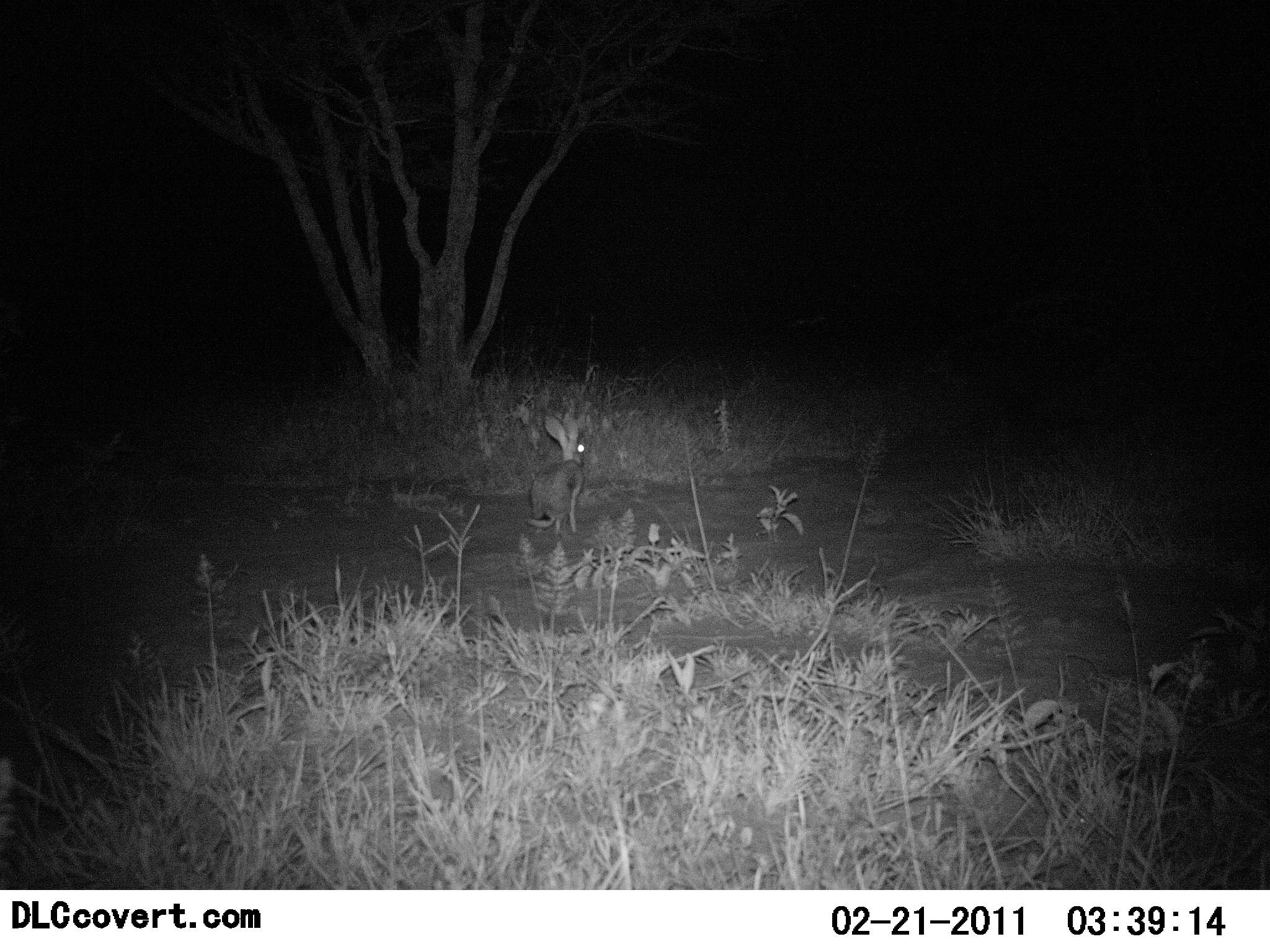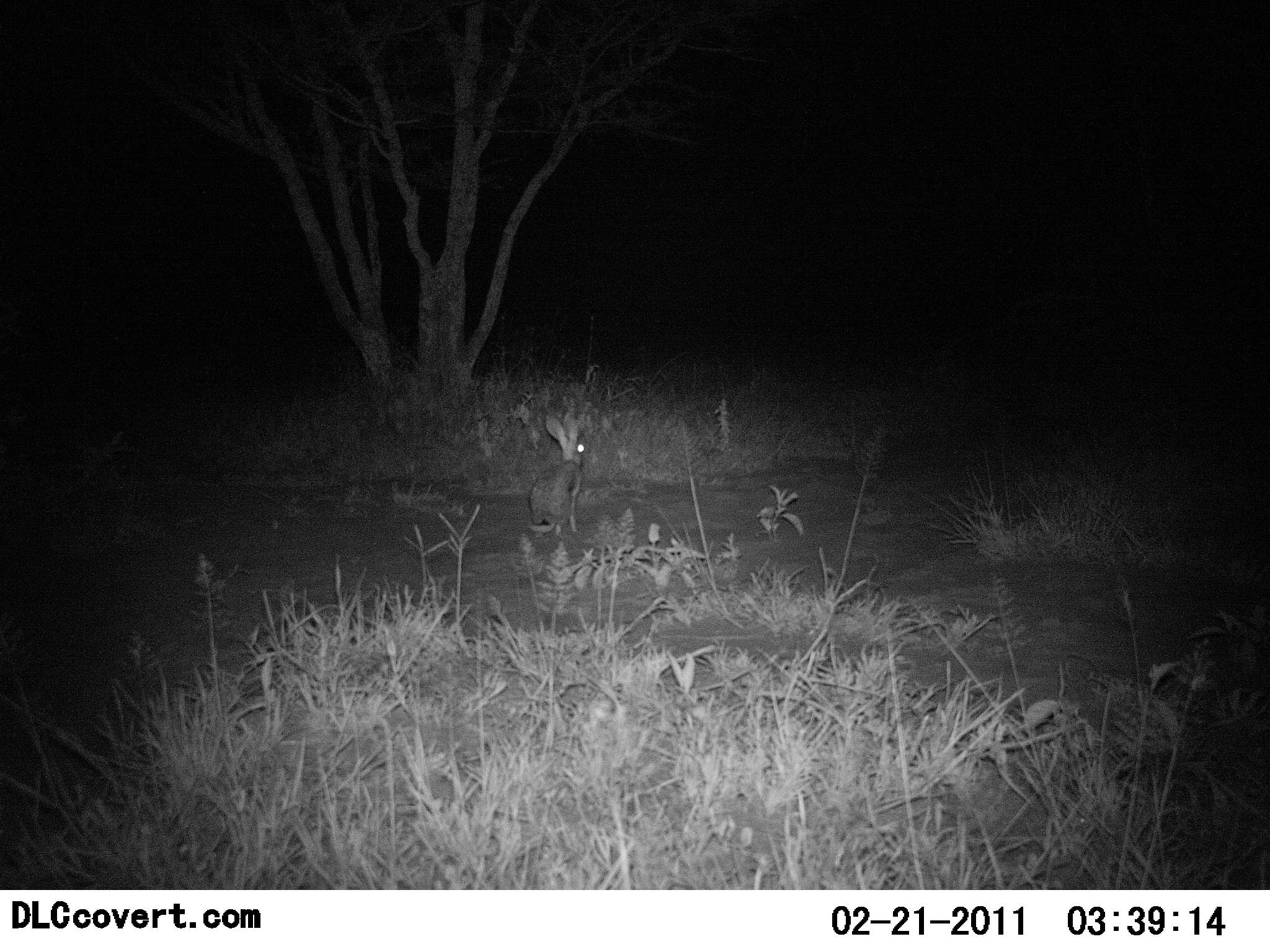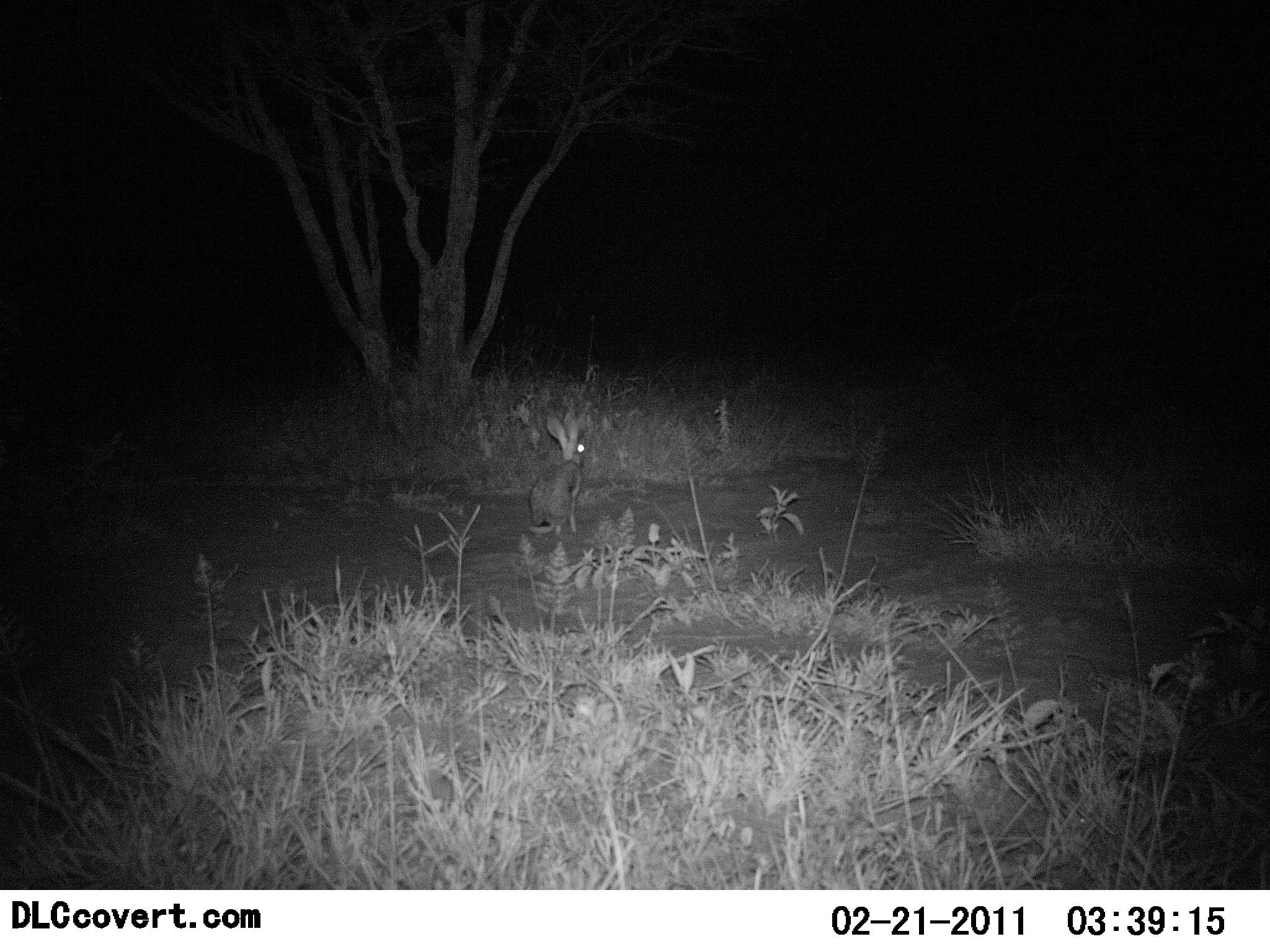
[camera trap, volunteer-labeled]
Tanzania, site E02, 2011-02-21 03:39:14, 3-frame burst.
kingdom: Animalia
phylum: Chordata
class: Mammalia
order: Lagomorpha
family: Leporidae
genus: Lepus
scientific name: Lepus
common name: hare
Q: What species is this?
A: Hare (Lepus).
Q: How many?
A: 1.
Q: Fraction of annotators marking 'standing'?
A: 67%.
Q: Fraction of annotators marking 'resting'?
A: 25%.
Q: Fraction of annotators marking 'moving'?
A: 8%.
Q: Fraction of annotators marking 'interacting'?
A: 0%.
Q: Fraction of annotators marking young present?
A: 0%.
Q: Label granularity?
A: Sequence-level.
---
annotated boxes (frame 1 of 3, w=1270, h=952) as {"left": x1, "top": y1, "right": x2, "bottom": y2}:
animal: {"left": 524, "top": 413, "right": 586, "bottom": 537}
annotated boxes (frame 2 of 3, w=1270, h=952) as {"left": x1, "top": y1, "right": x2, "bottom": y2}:
animal: {"left": 529, "top": 416, "right": 587, "bottom": 533}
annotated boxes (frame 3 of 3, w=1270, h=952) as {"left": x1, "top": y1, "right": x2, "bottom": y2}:
animal: {"left": 528, "top": 413, "right": 583, "bottom": 539}